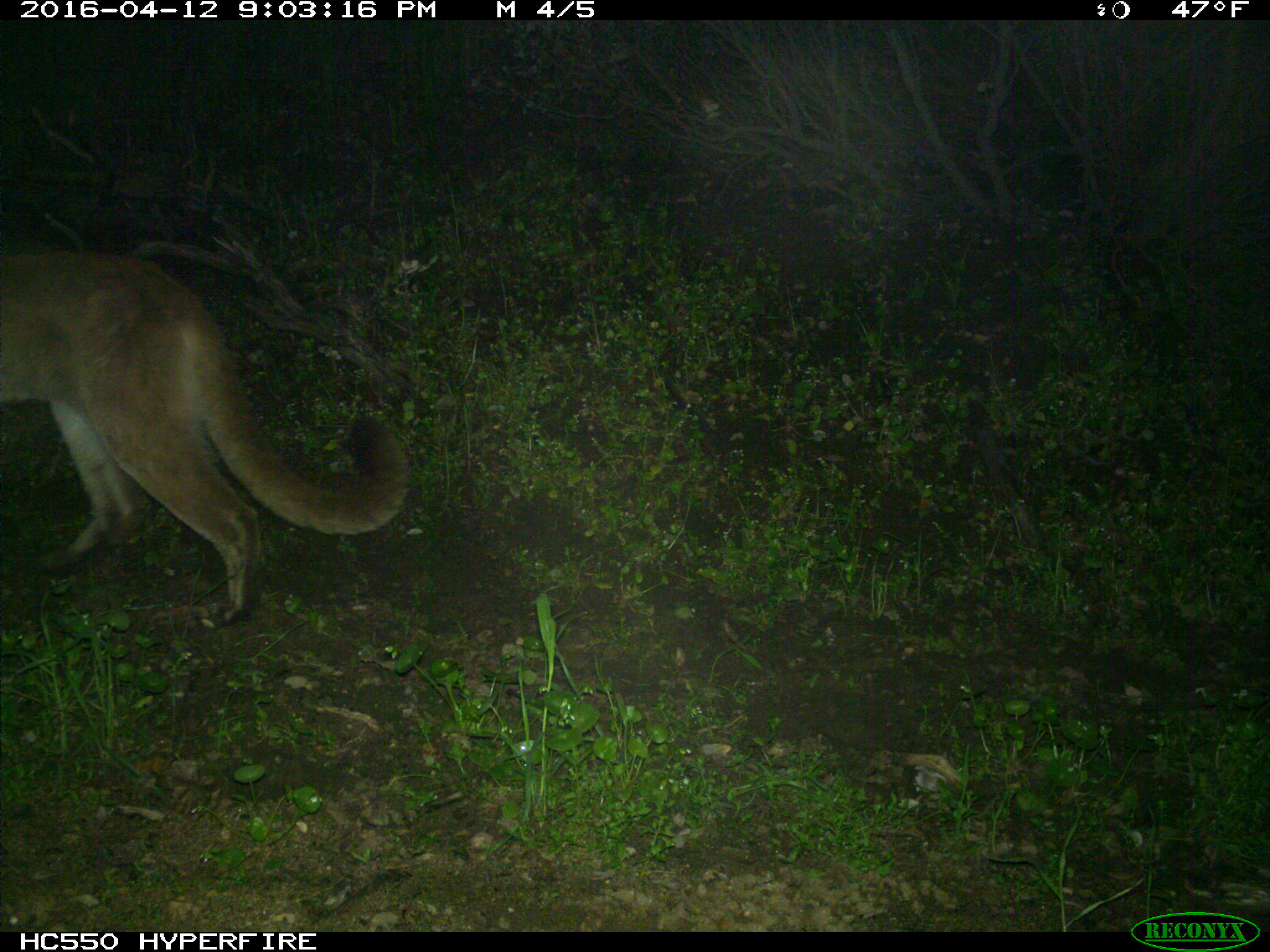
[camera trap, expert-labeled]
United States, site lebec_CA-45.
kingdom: Animalia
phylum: Chordata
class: Mammalia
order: Carnivora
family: Felidae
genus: Puma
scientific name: Puma concolor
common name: mountain lion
Puma concolor (mountain lion).